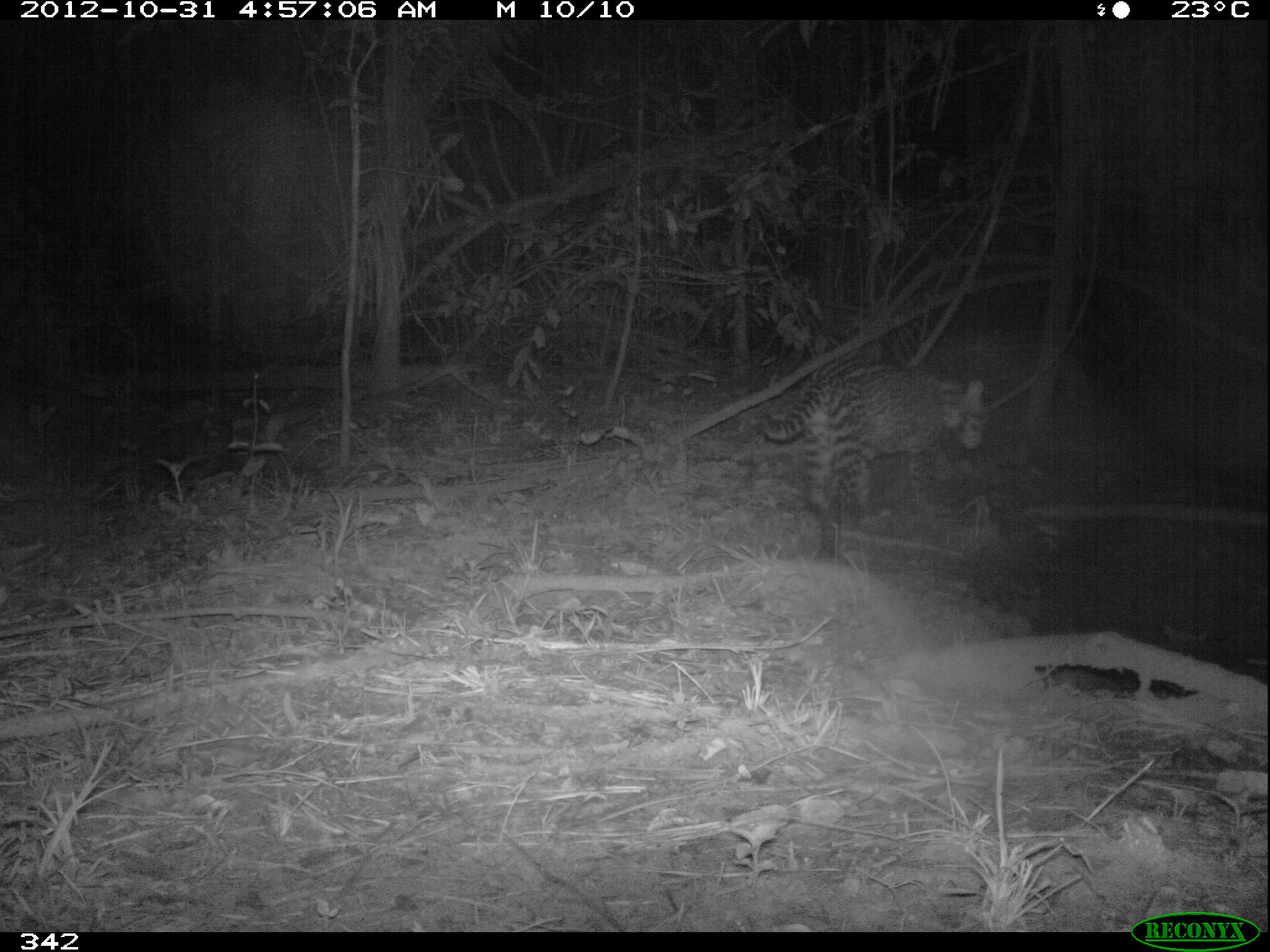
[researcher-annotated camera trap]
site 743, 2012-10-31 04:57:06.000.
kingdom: Animalia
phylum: Chordata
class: Mammalia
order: Carnivora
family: Felidae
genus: Leopardus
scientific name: Leopardus pardalis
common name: ocelot